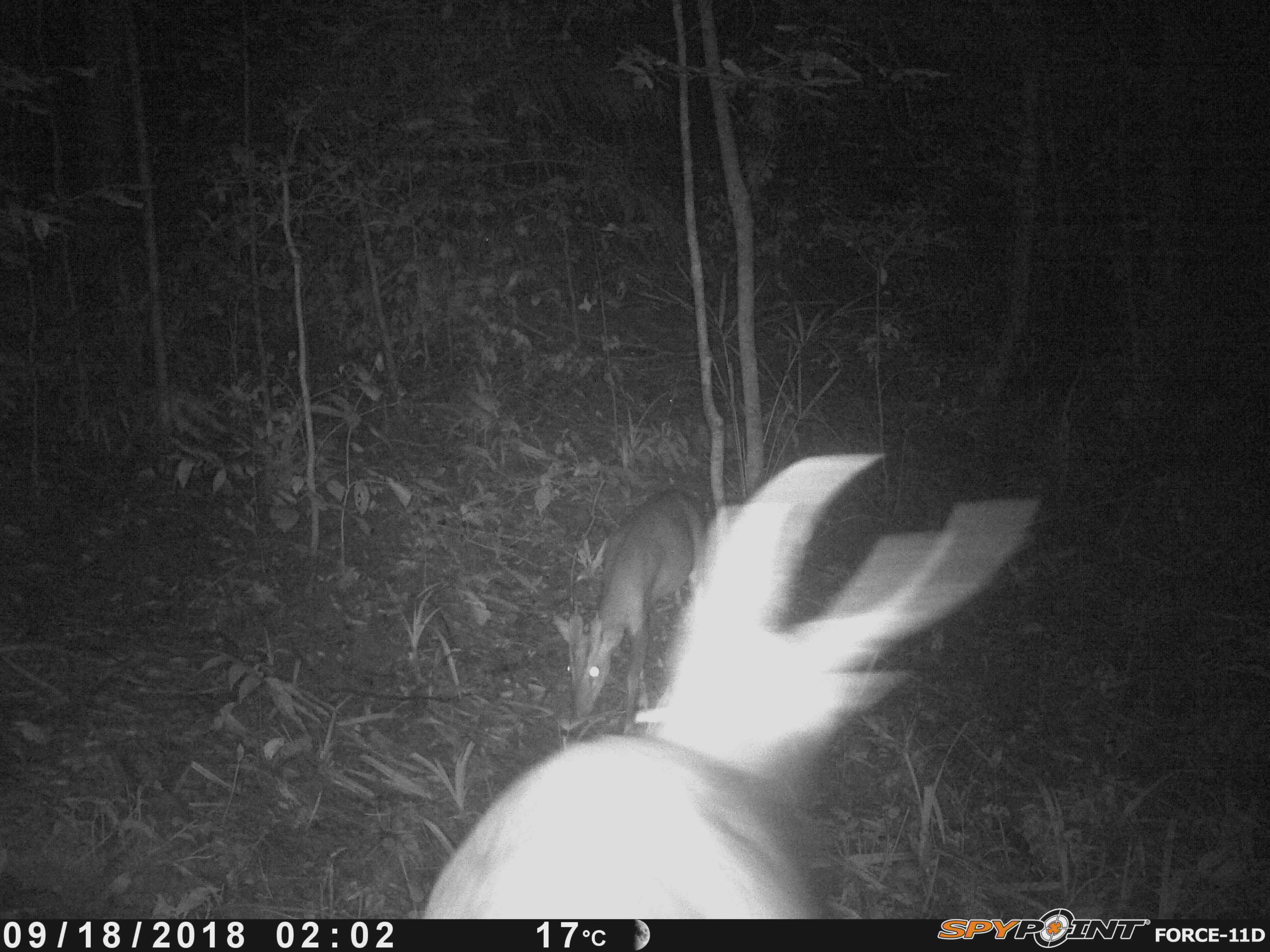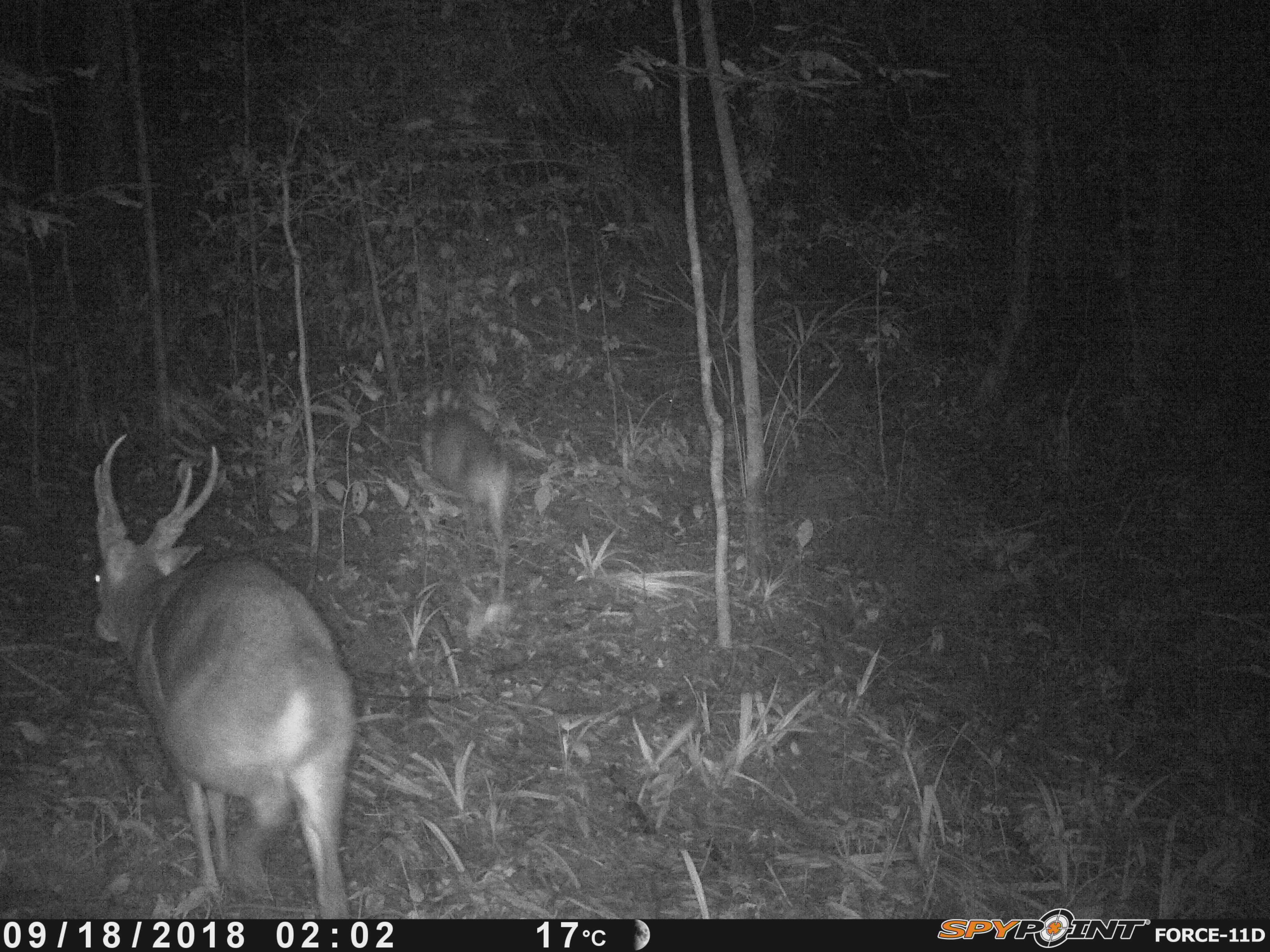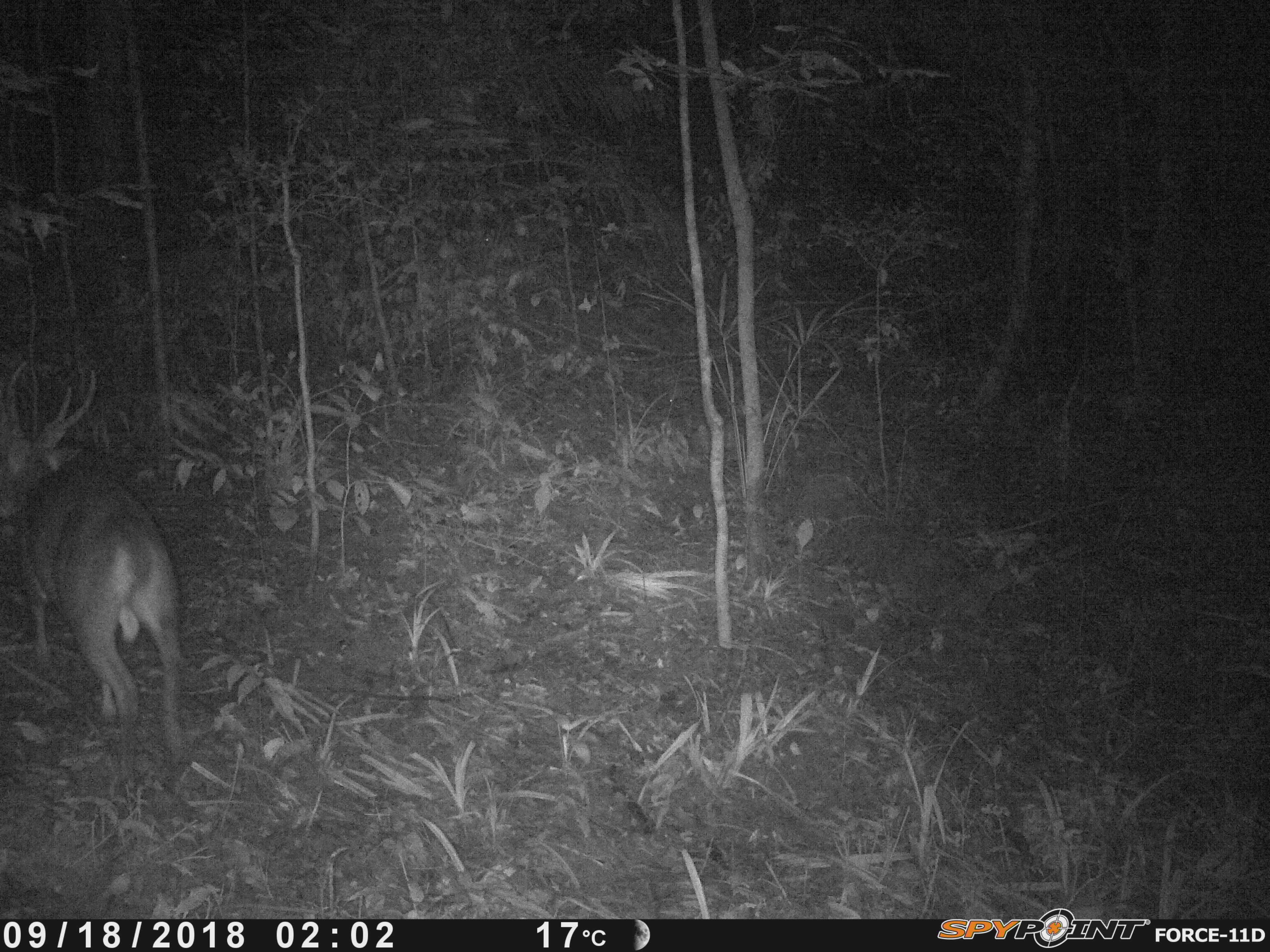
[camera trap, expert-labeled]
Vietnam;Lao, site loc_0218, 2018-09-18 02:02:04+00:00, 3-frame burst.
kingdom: Animalia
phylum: Chordata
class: Mammalia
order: Artiodactyla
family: Cervidae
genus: Muntiacus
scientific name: Muntiacus vuquangensis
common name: large-antlered muntjac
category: large antlered muntjac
Large antlered muntjac (large-antlered muntjac) (Muntiacus vuquangensis). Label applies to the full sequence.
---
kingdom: Animalia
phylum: Arthropoda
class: Insecta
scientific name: Insecta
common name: insect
Insect (Insecta). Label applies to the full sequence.